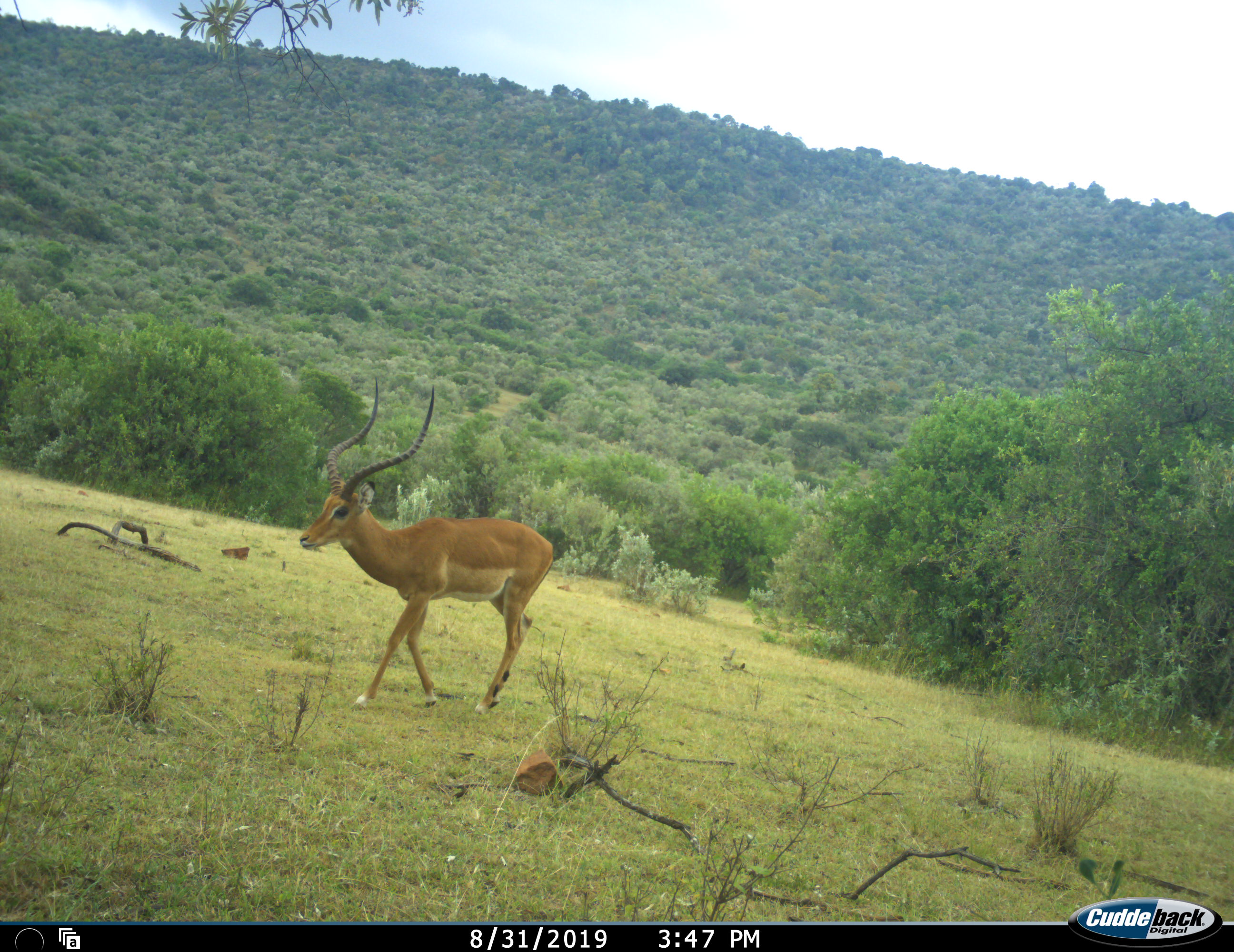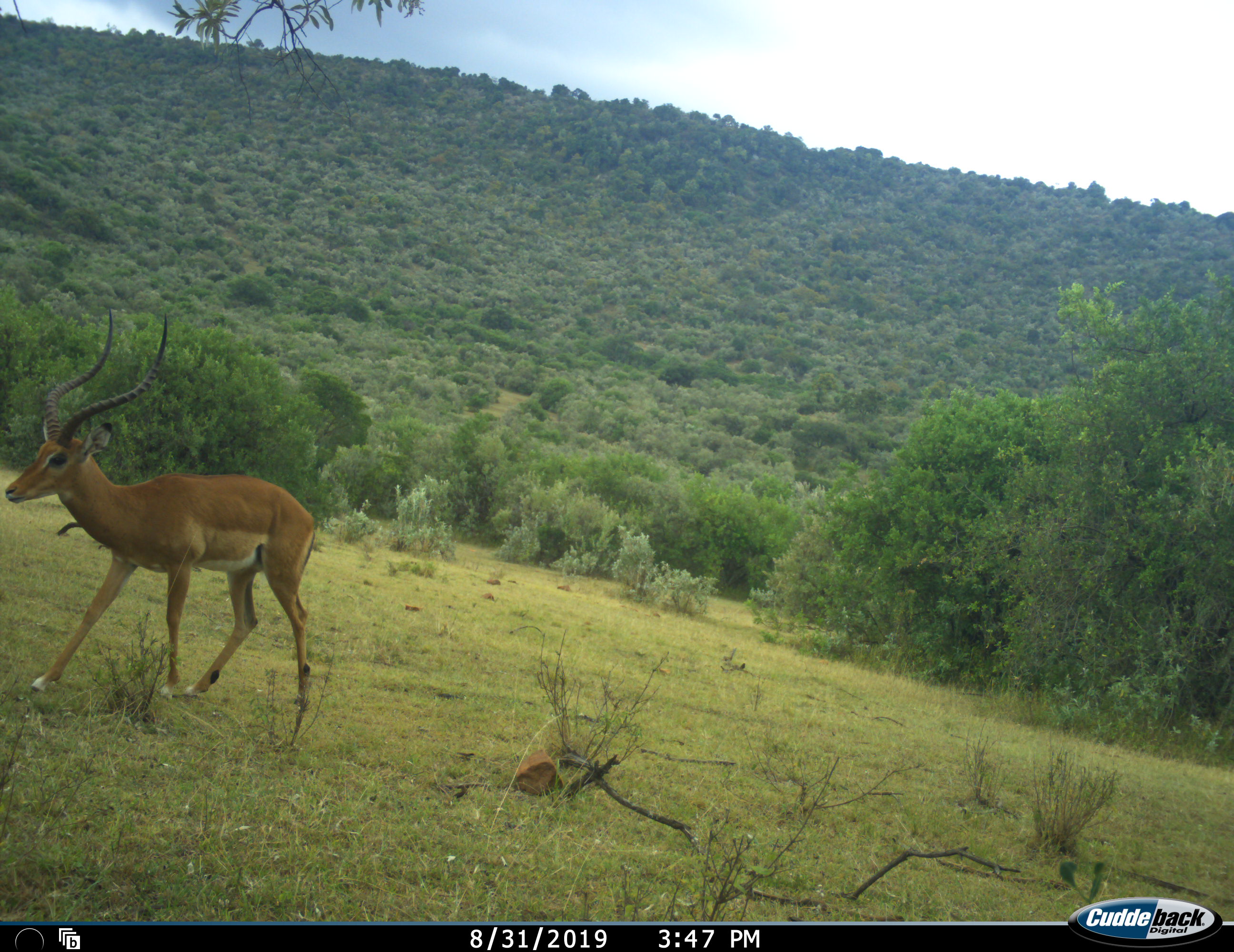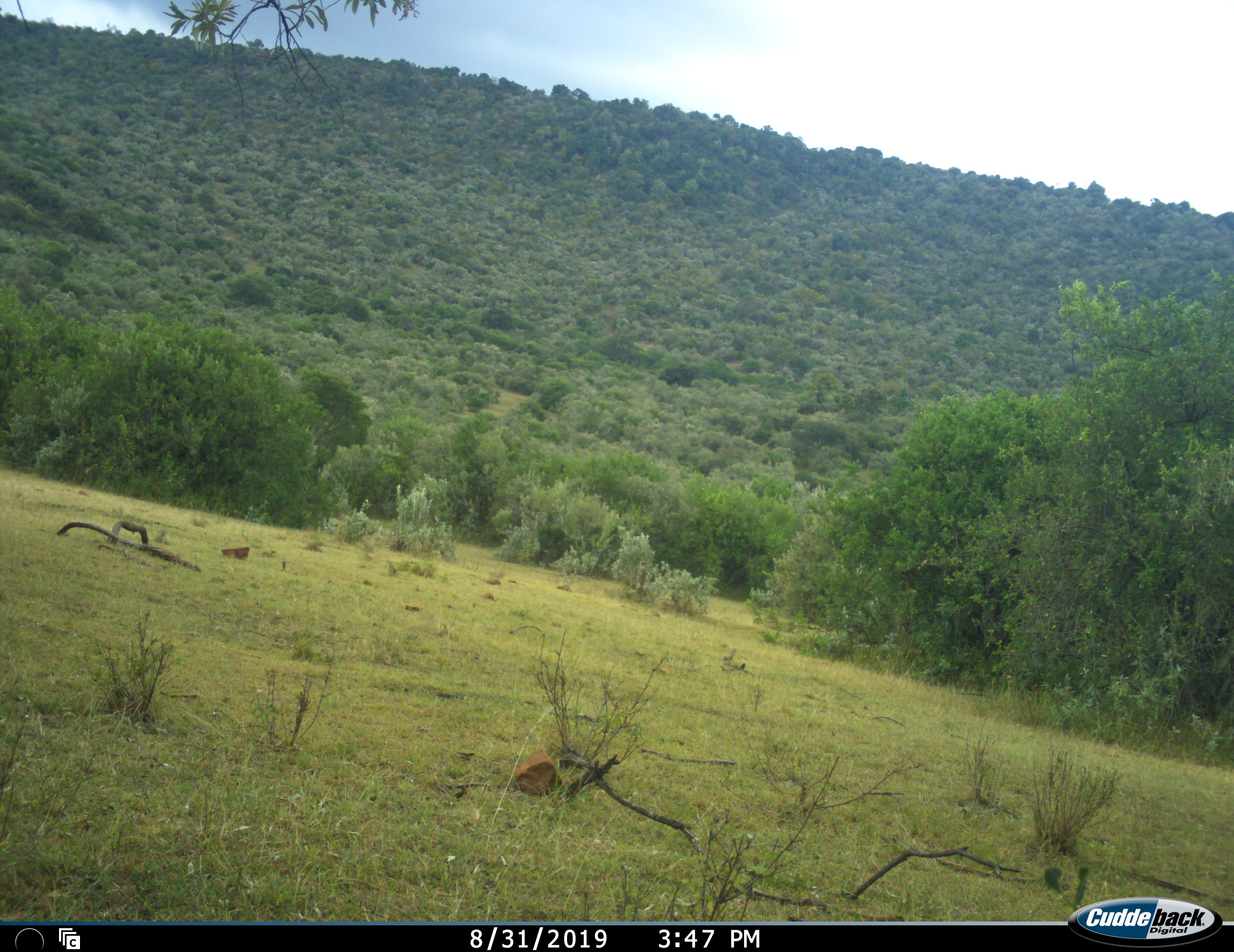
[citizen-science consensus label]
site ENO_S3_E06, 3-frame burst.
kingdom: Animalia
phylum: Chordata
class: Mammalia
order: Artiodactyla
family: Bovidae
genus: Aepyceros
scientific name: Aepyceros melampus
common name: impala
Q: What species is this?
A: Impala (Aepyceros melampus).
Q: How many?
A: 1.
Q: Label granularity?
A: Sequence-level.